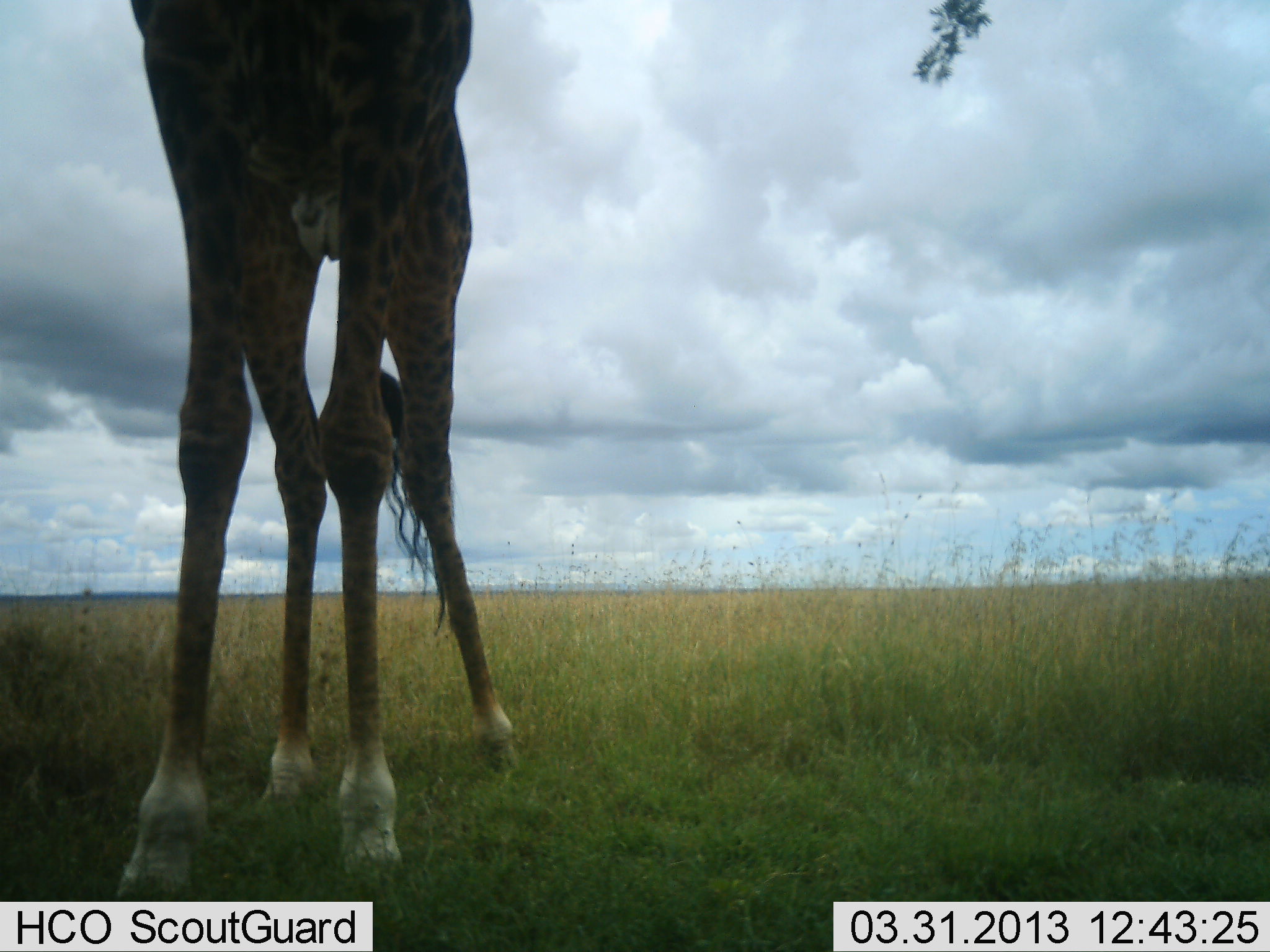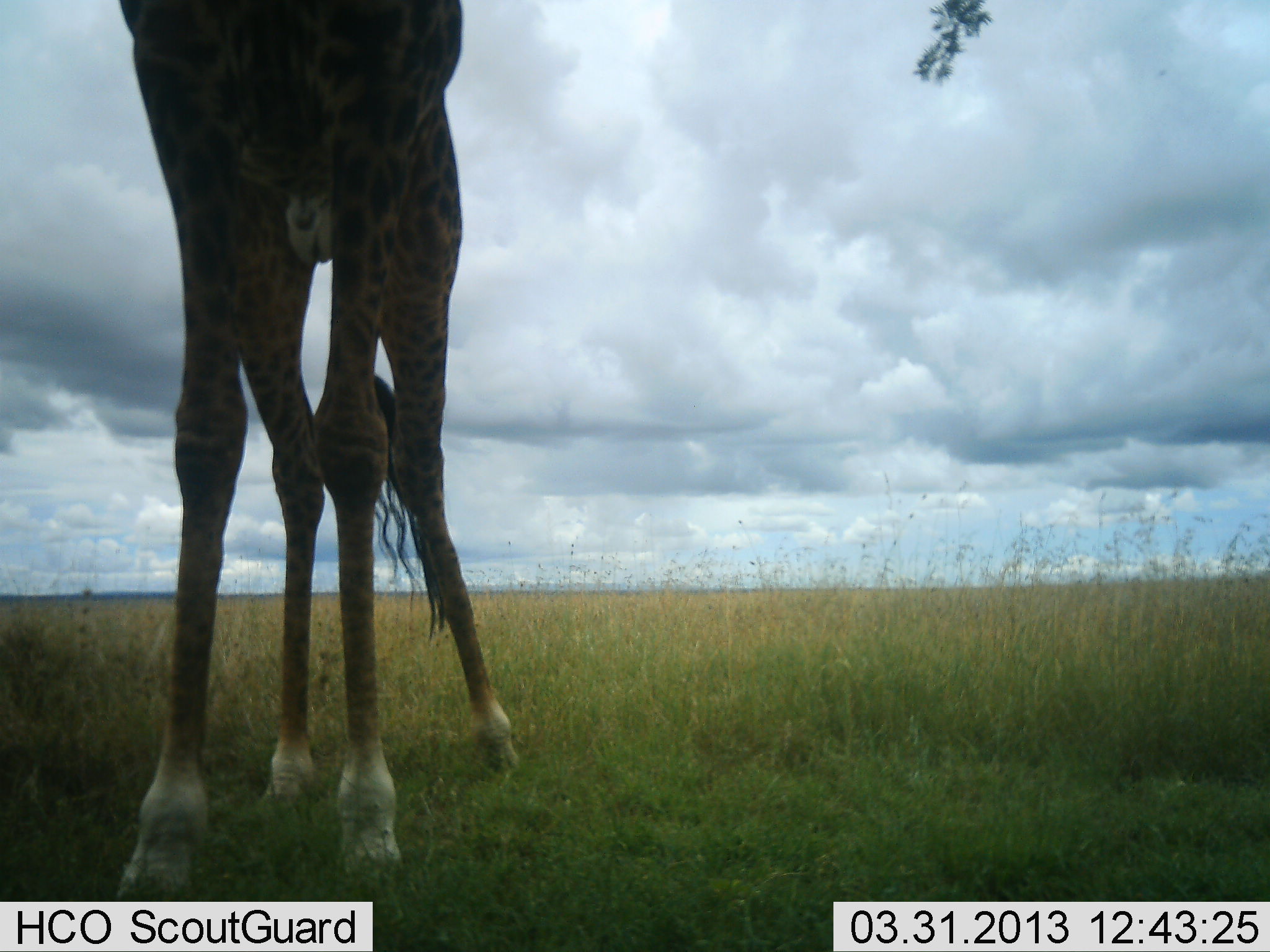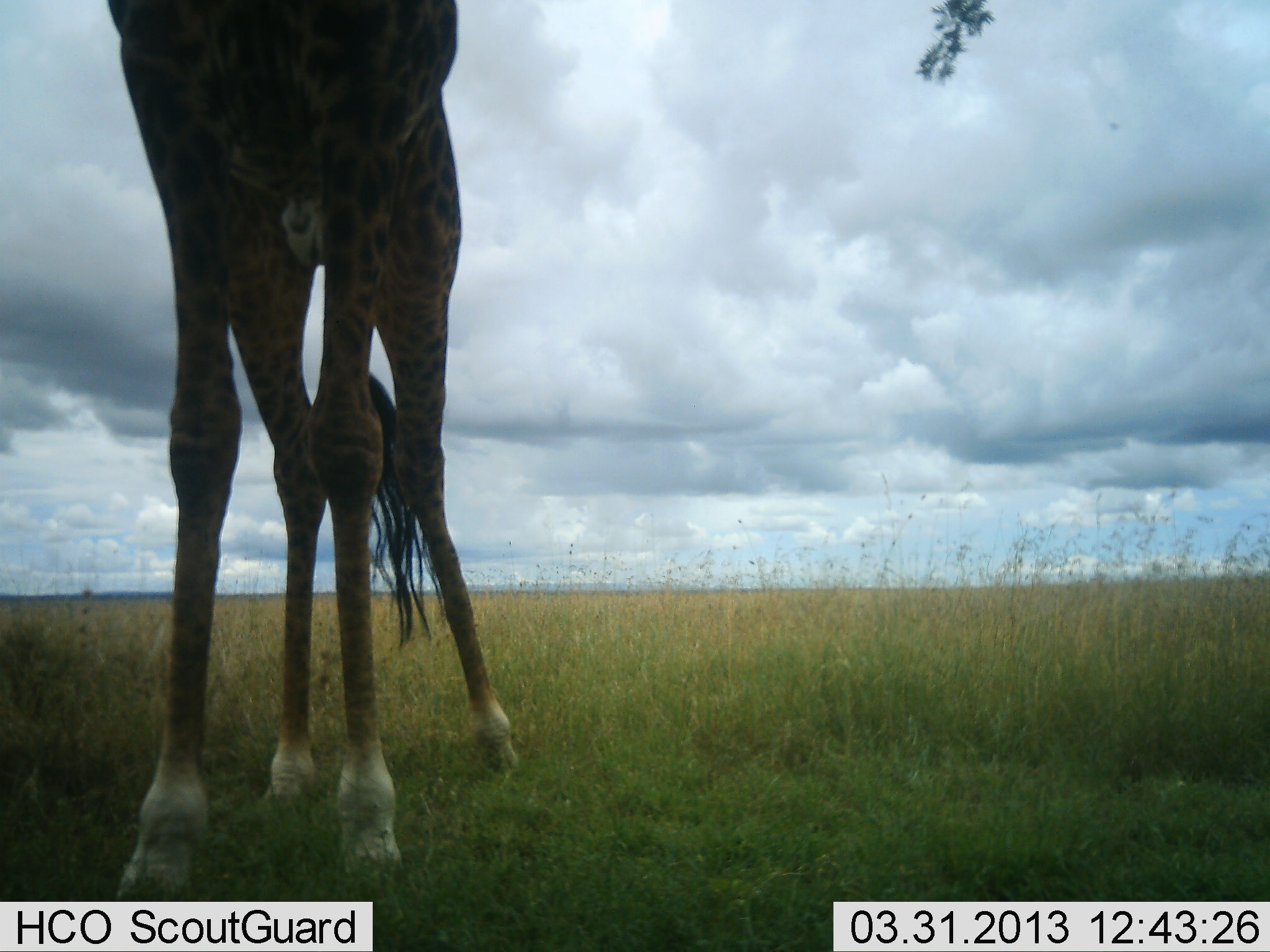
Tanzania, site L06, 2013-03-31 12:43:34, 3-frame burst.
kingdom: Animalia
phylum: Chordata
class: Mammalia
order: Artiodactyla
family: Giraffidae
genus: Giraffa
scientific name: Giraffa camelopardalis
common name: giraffe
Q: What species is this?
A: Giraffe (Giraffa camelopardalis).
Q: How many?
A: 1.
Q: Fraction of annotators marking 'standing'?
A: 89%.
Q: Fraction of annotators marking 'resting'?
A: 0%.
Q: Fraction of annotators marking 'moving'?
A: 3%.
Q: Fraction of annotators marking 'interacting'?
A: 0%.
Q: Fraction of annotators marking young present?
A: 0%.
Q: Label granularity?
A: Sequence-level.